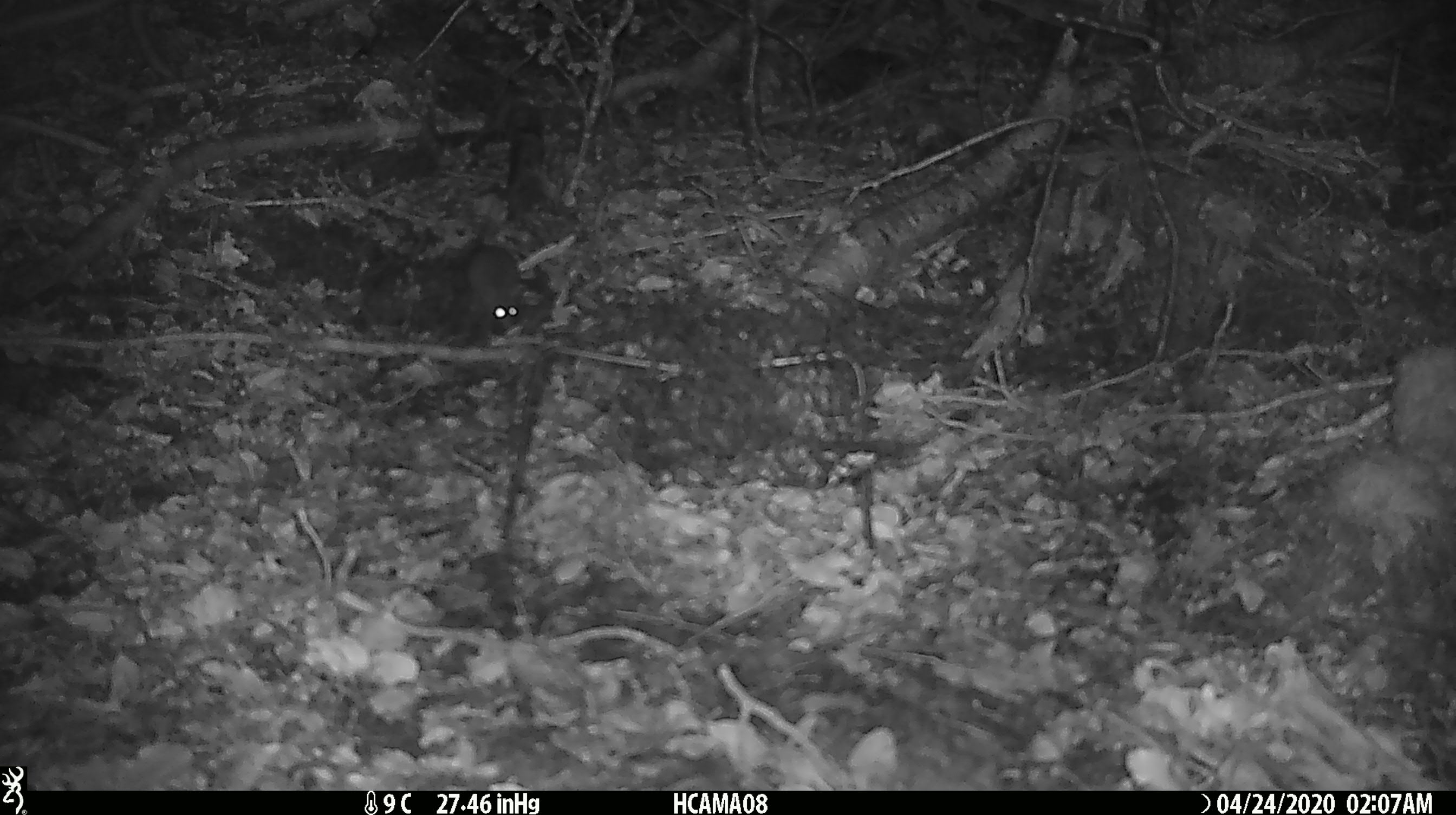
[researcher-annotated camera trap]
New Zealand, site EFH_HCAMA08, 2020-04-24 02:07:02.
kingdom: Animalia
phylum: Chordata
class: Mammalia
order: Rodentia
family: Muridae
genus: Mus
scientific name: Mus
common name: mouse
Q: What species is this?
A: Mouse (Mus).